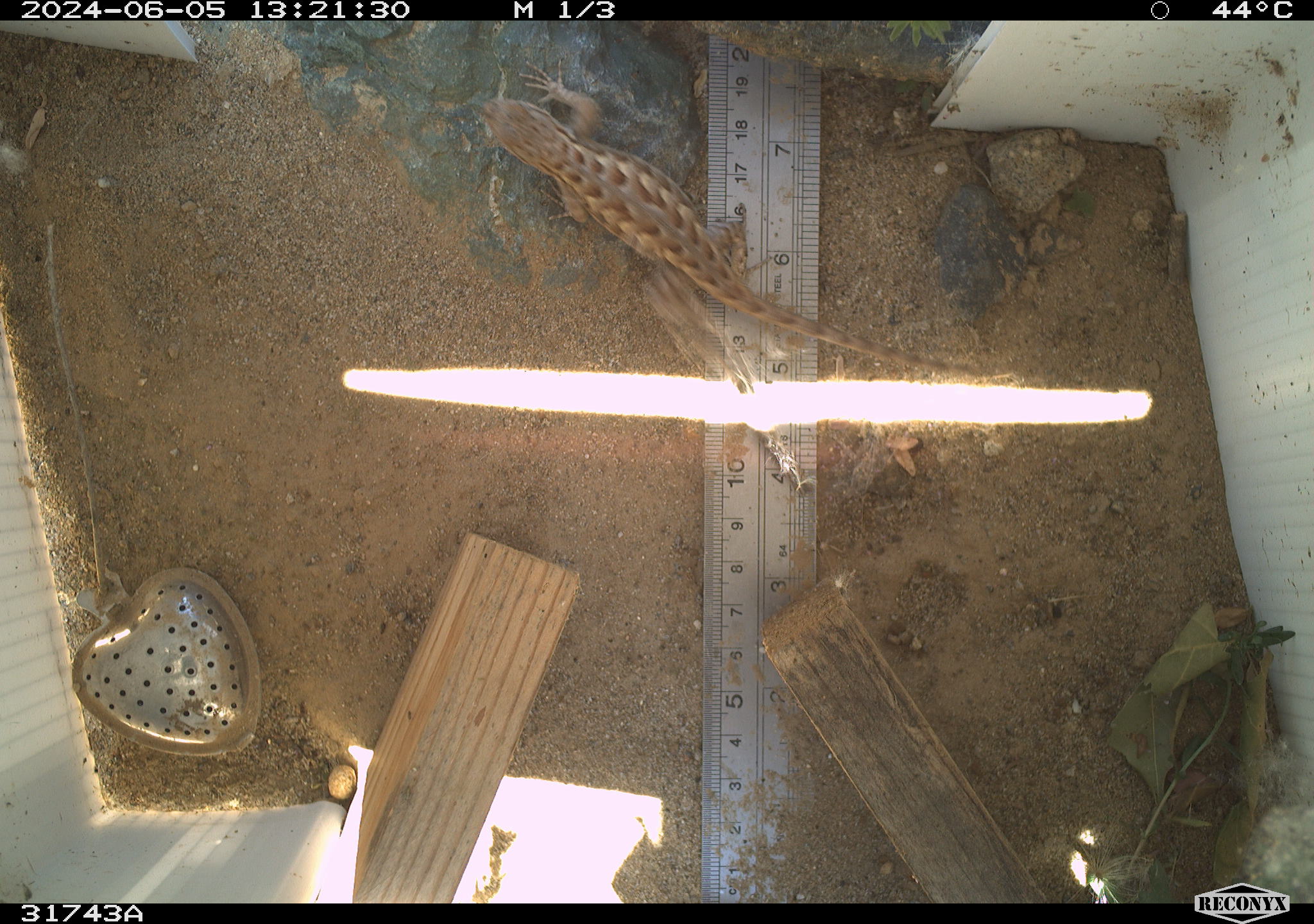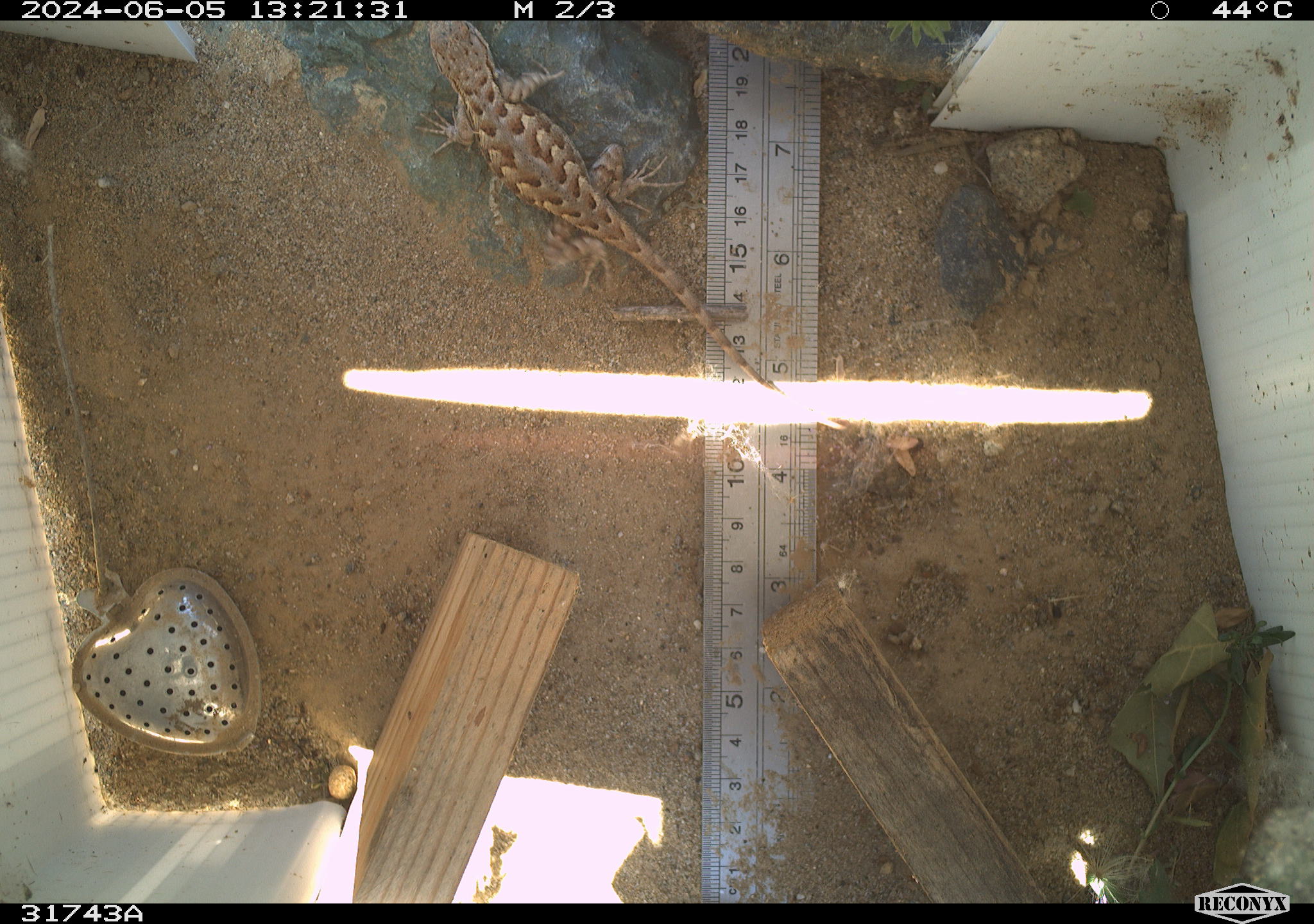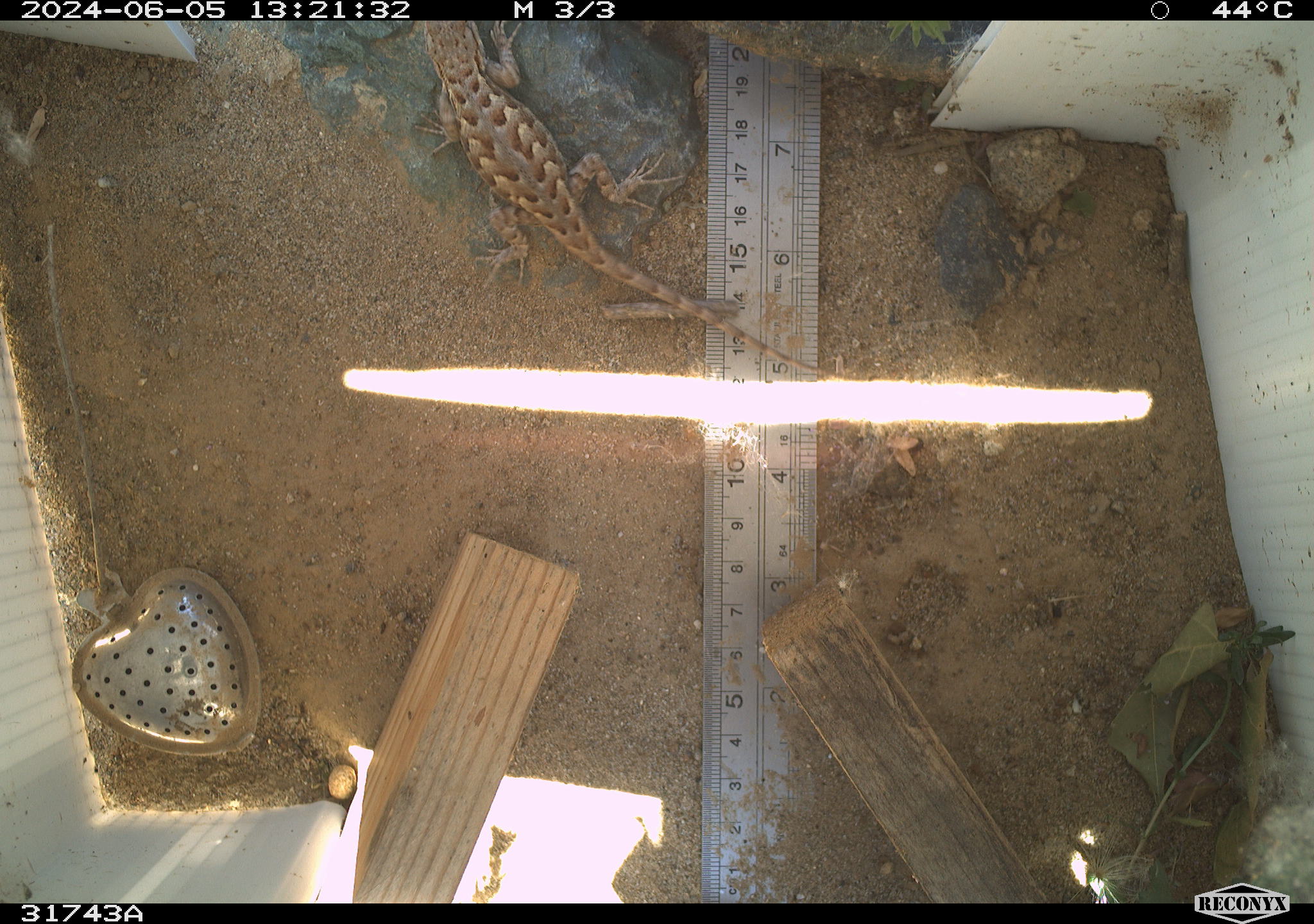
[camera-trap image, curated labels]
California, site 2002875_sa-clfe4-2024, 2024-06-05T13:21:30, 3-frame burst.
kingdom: Animalia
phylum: Chordata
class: Reptilia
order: Squamata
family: Phrynosomatidae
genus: Sceloporus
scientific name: Sceloporus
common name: spiny lizards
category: sceloporus species